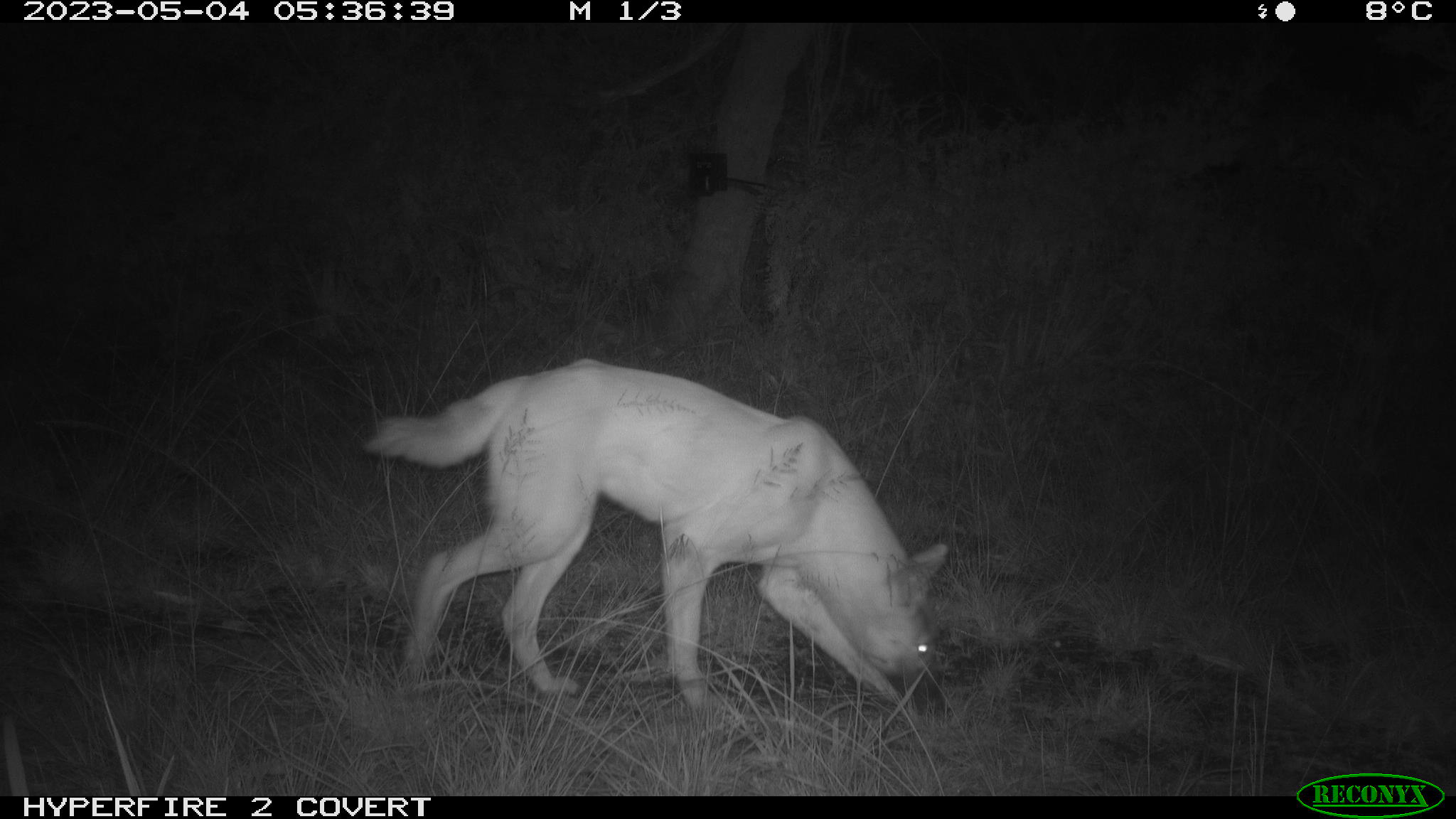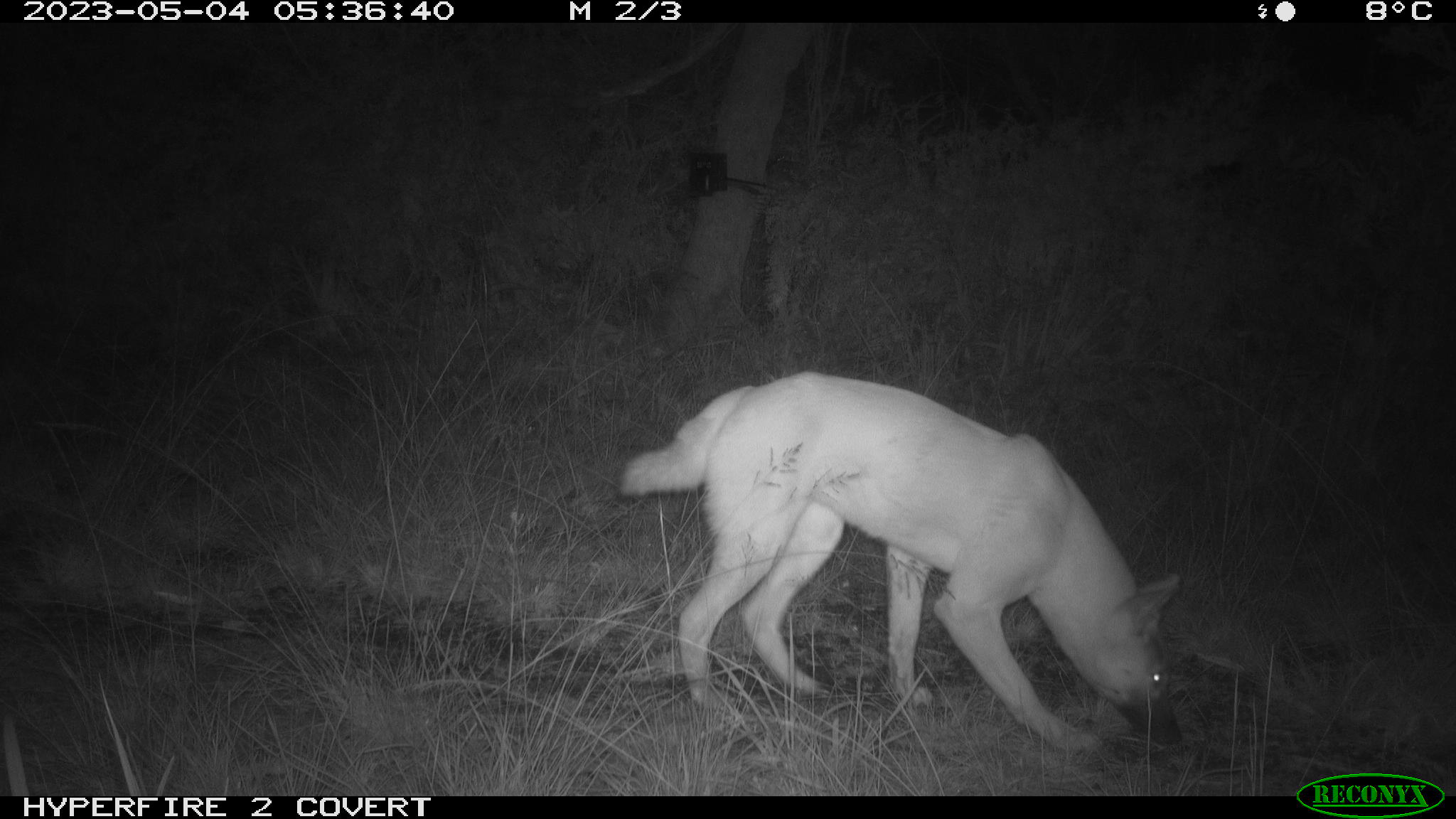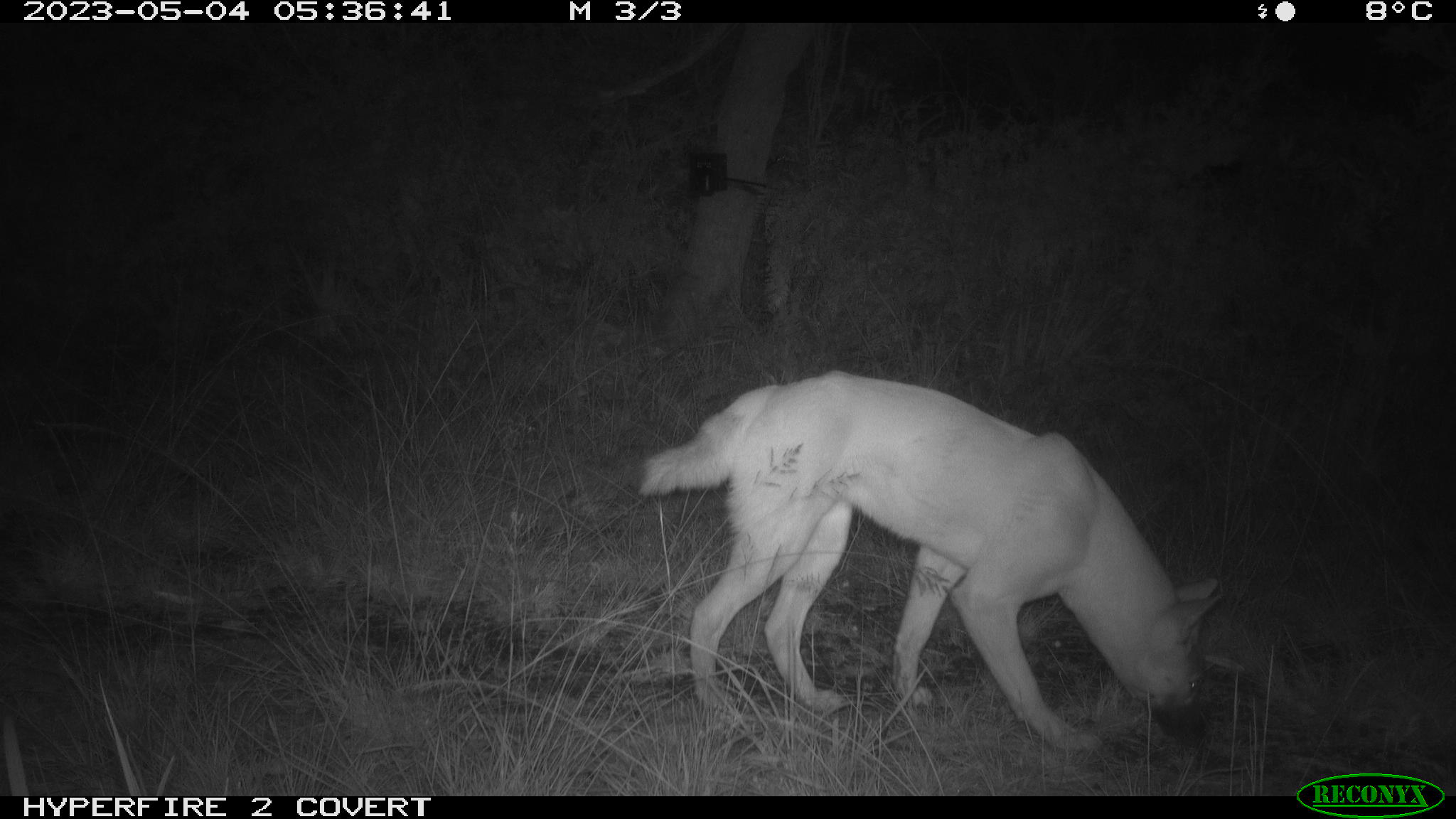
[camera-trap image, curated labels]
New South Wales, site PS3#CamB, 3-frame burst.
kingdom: Animalia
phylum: Chordata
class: Mammalia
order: Carnivora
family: Canidae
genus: Canis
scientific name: Canis familiaris dingo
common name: dingo